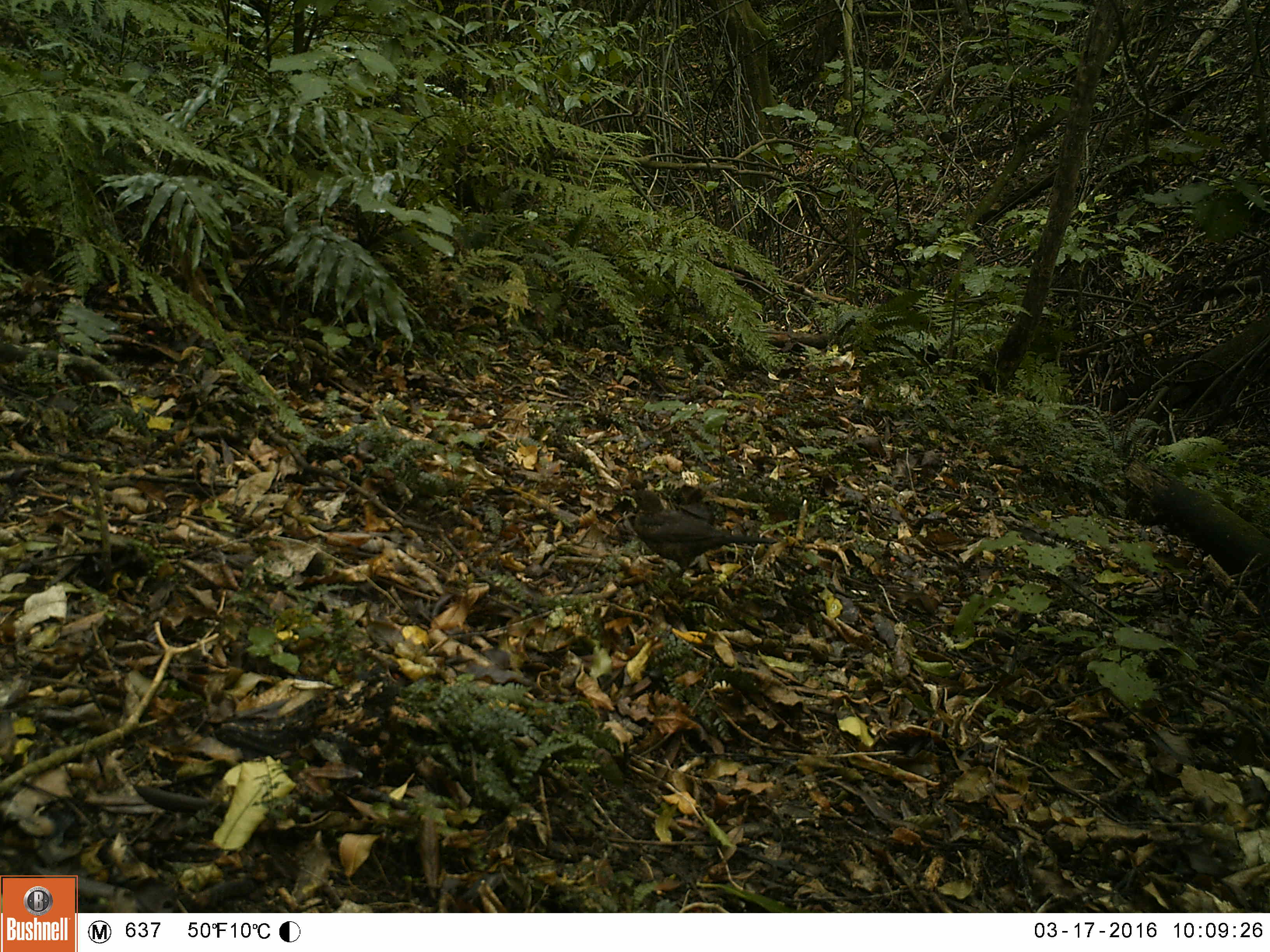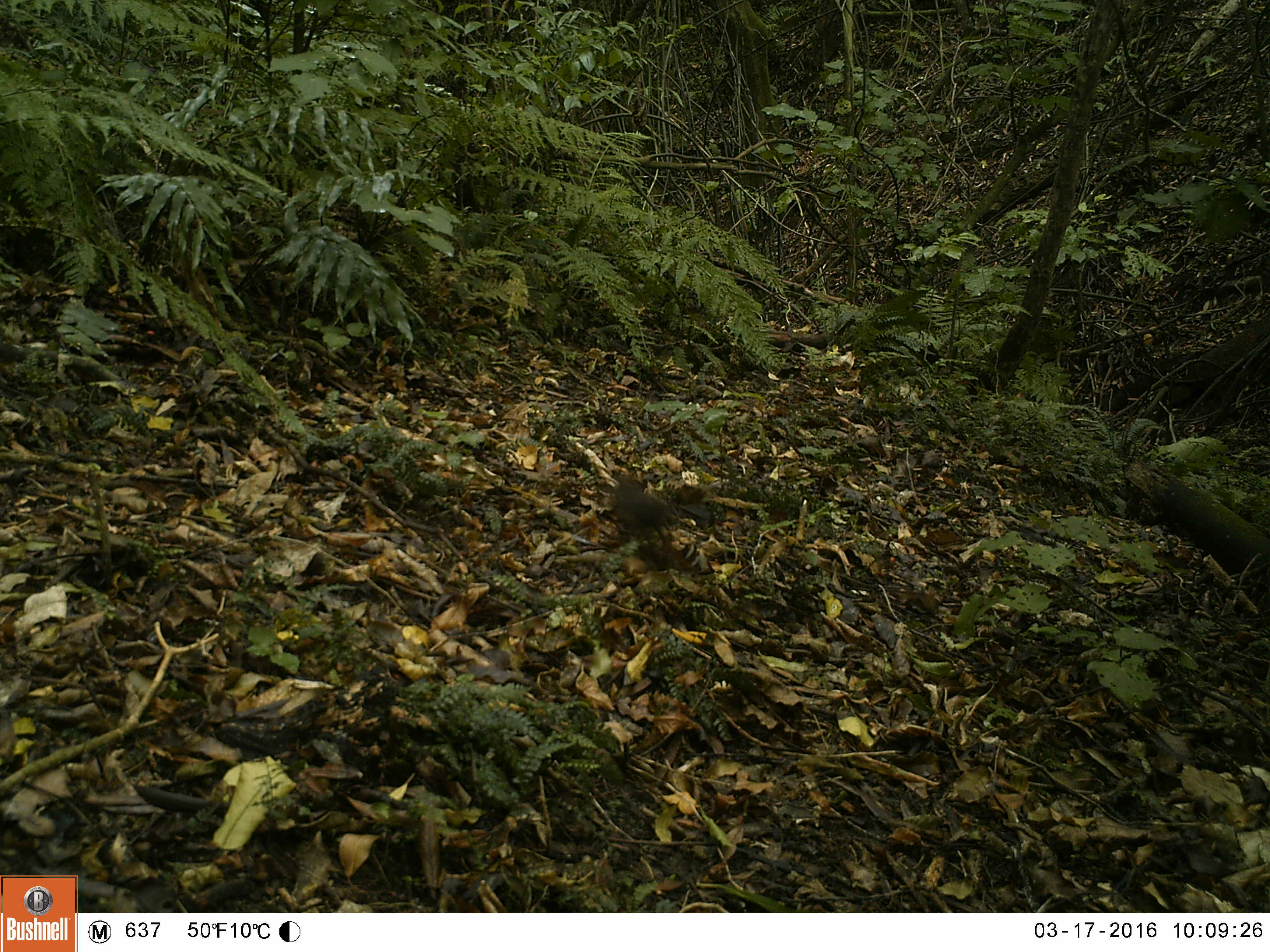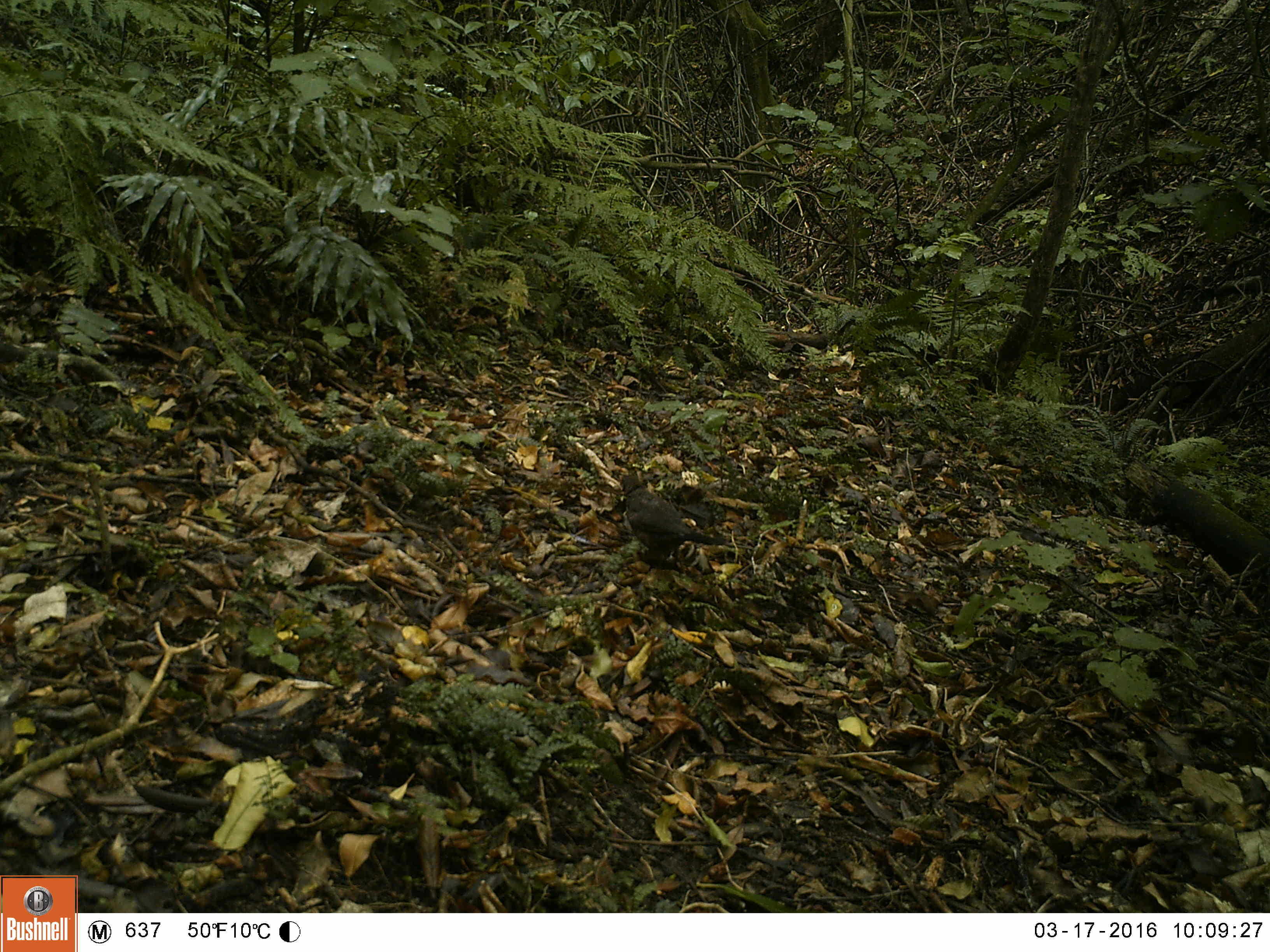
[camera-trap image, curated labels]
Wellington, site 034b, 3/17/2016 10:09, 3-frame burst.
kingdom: Animalia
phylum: Chordata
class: Aves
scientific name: Aves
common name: bird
Bird (Aves).